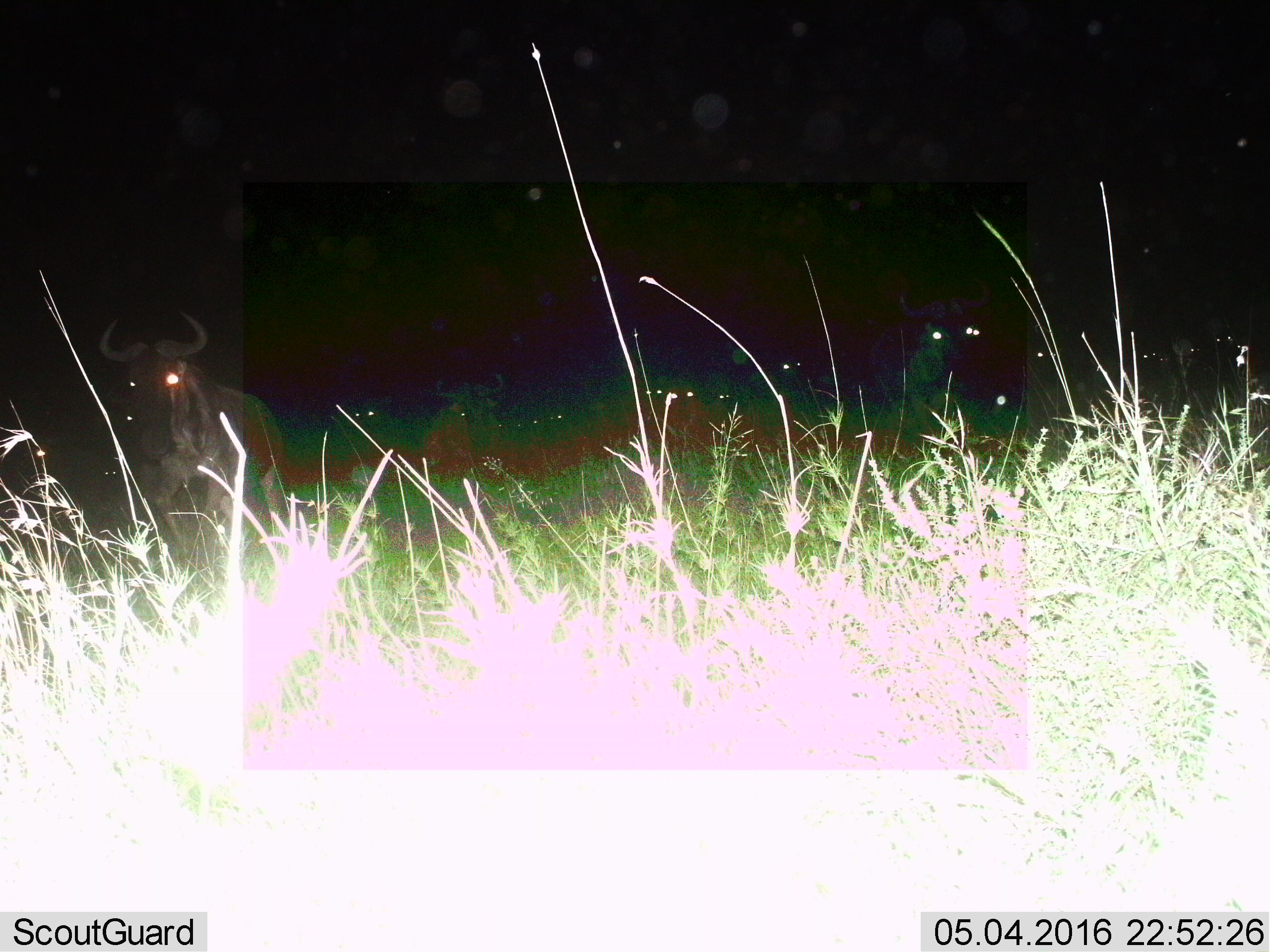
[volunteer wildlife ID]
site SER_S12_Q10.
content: unidentified animal